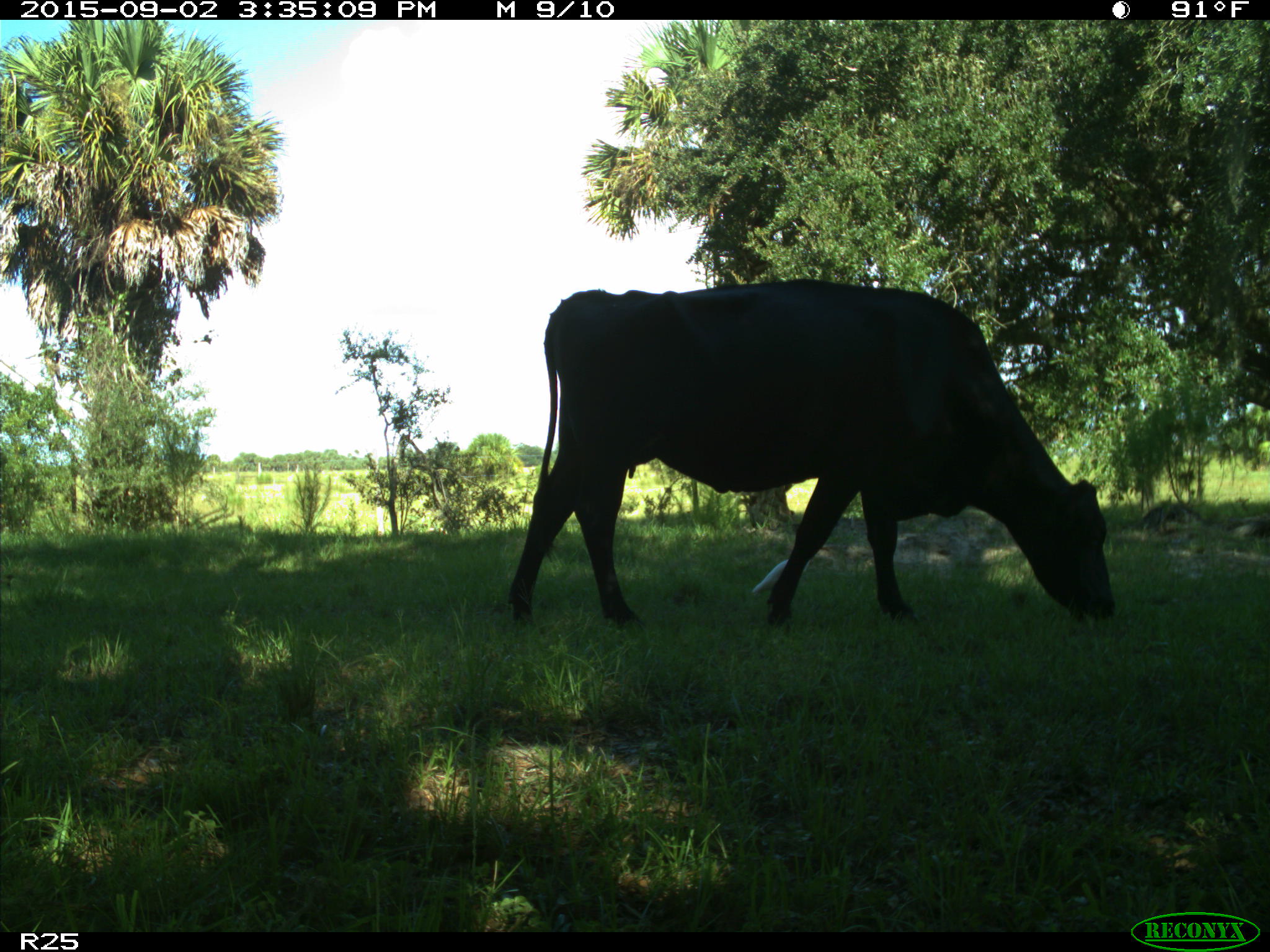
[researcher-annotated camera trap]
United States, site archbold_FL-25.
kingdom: Animalia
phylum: Chordata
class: Mammalia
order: Artiodactyla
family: Bovidae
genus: Bos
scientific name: Bos taurus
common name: domestic cow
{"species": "Bos taurus (domestic cow)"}